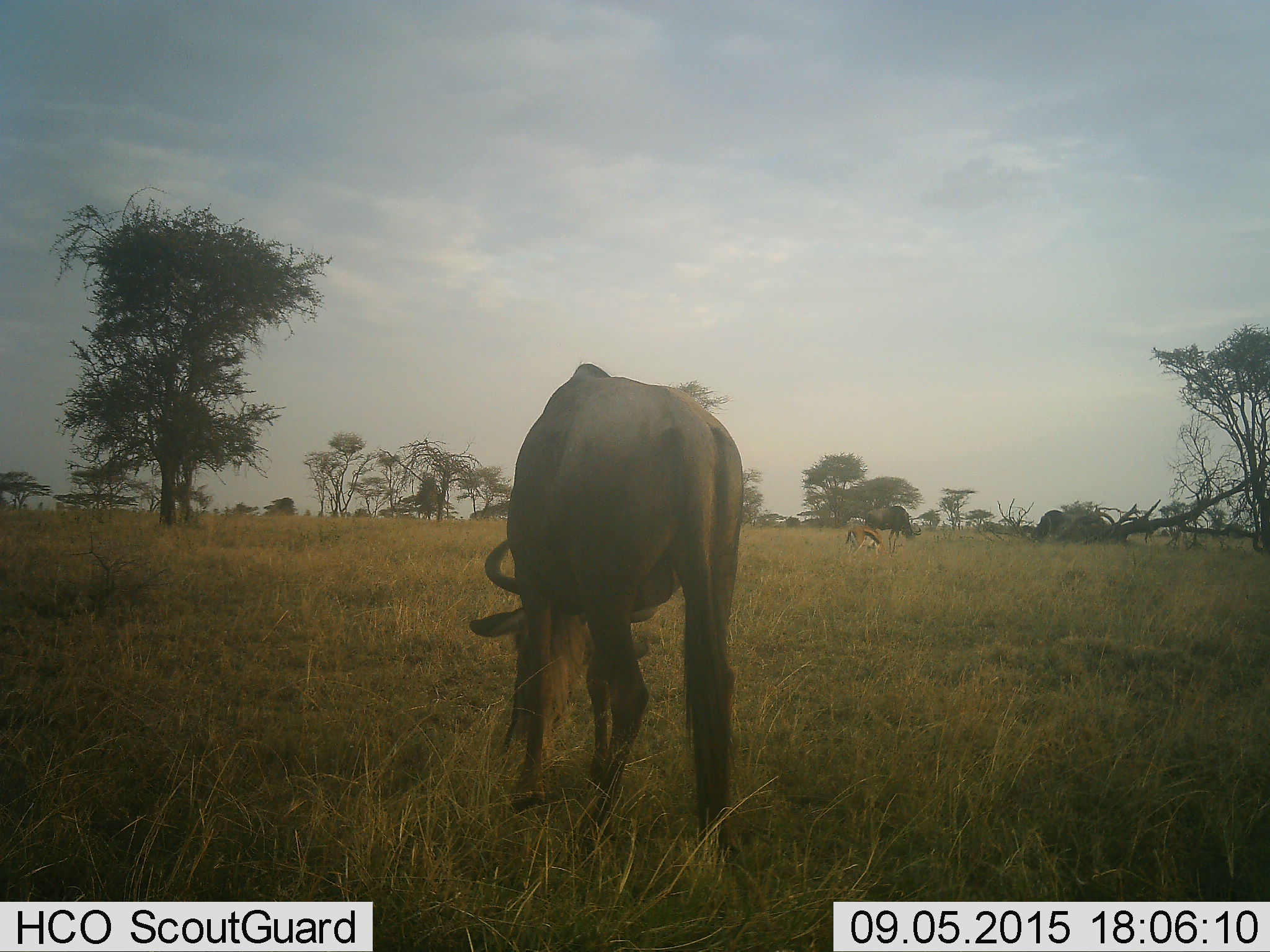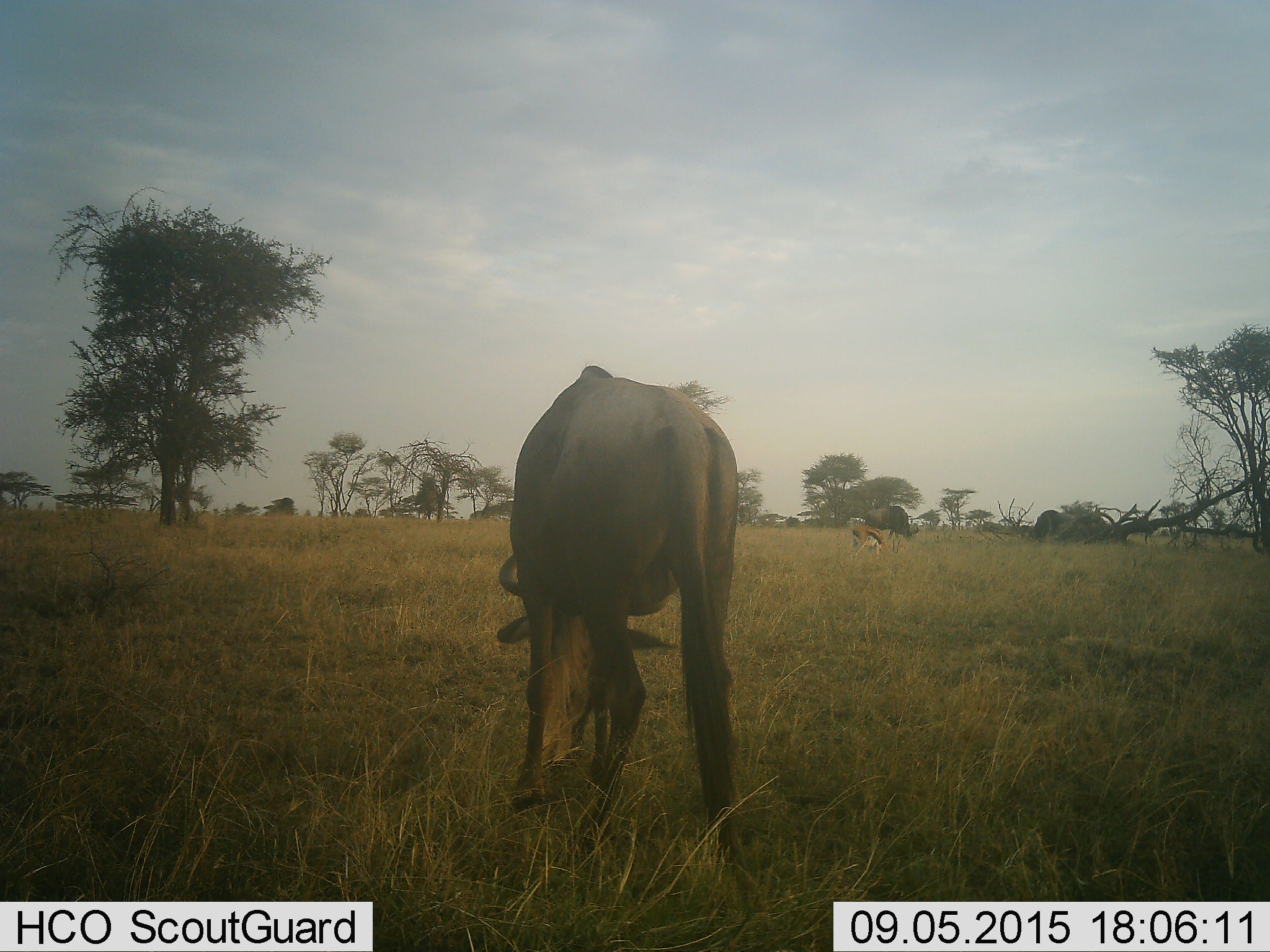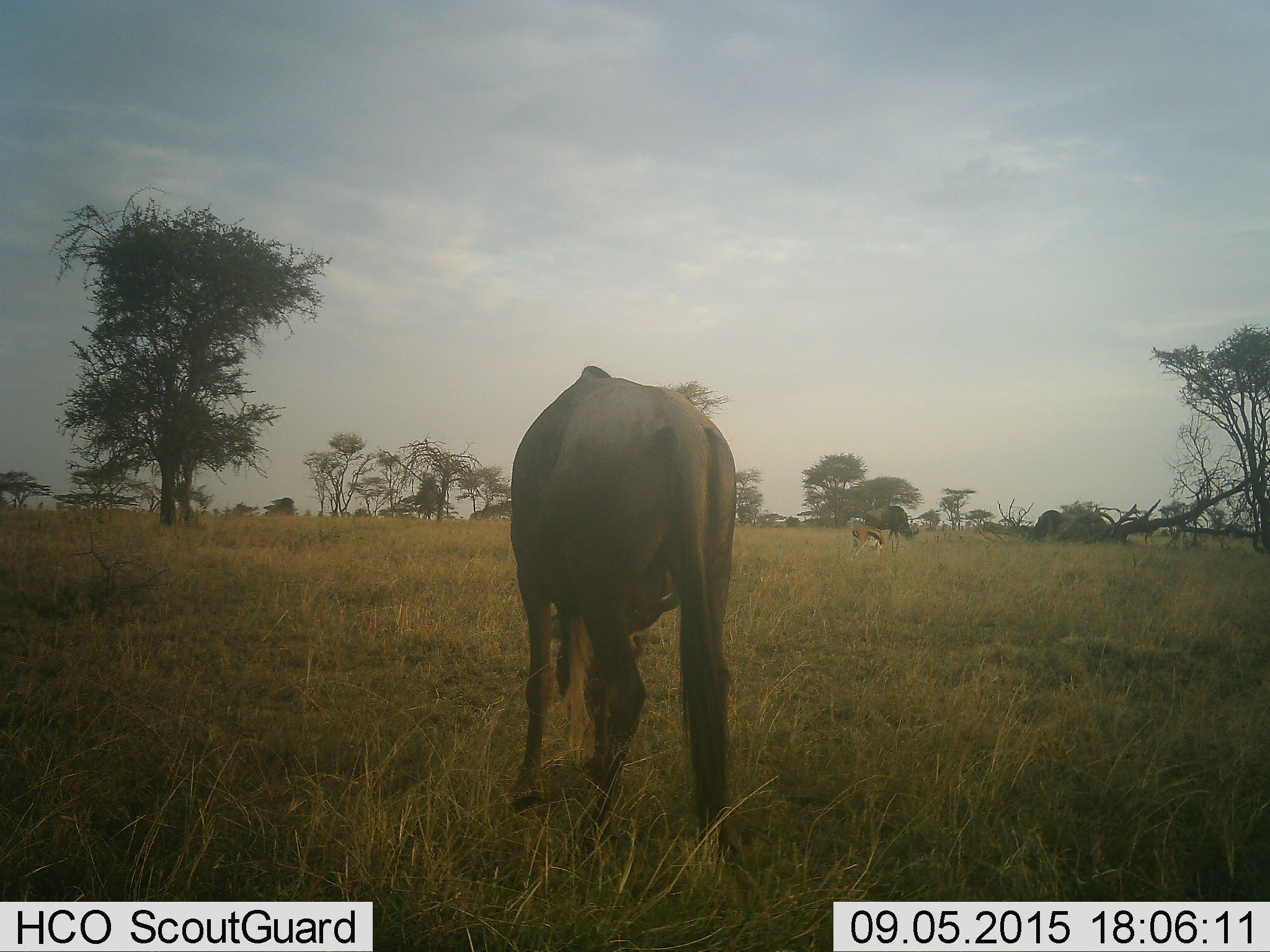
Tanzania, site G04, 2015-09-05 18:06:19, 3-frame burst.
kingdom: Animalia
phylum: Chordata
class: Mammalia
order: Artiodactyla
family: Bovidae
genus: Eudorcas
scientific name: Eudorcas thomsonii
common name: thomson's gazelle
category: gazellethomsons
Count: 1.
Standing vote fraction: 25%.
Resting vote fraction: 0%.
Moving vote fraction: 0%.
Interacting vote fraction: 0%.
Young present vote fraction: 0%.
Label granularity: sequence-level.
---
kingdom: Animalia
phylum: Chordata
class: Mammalia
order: Artiodactyla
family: Bovidae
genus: Connochaetes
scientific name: Connochaetes taurinus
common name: blue wildebeest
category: wildebeest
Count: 3.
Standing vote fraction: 33%.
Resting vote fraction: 0%.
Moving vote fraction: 7%.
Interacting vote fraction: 0%.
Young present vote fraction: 13%.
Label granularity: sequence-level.